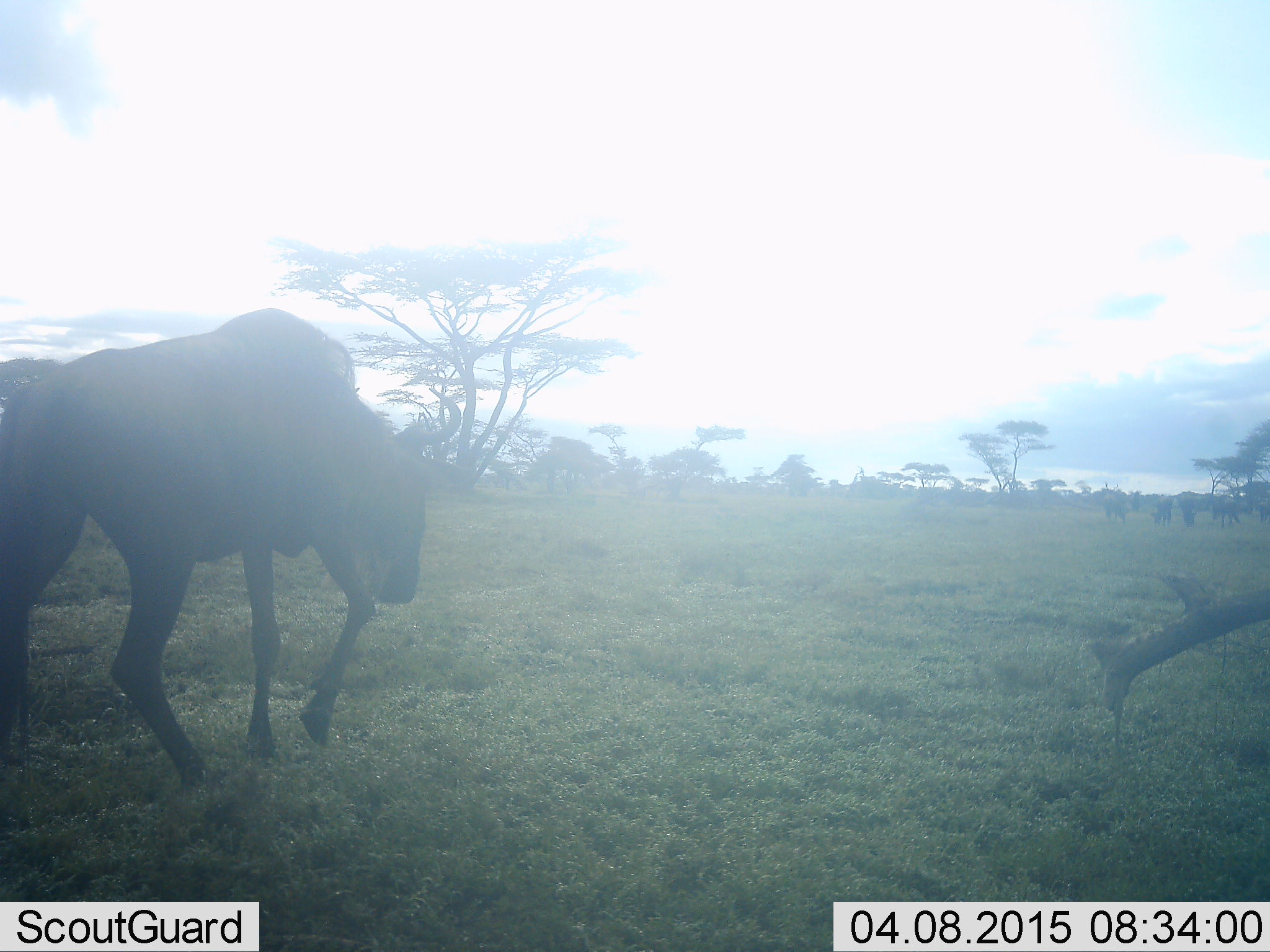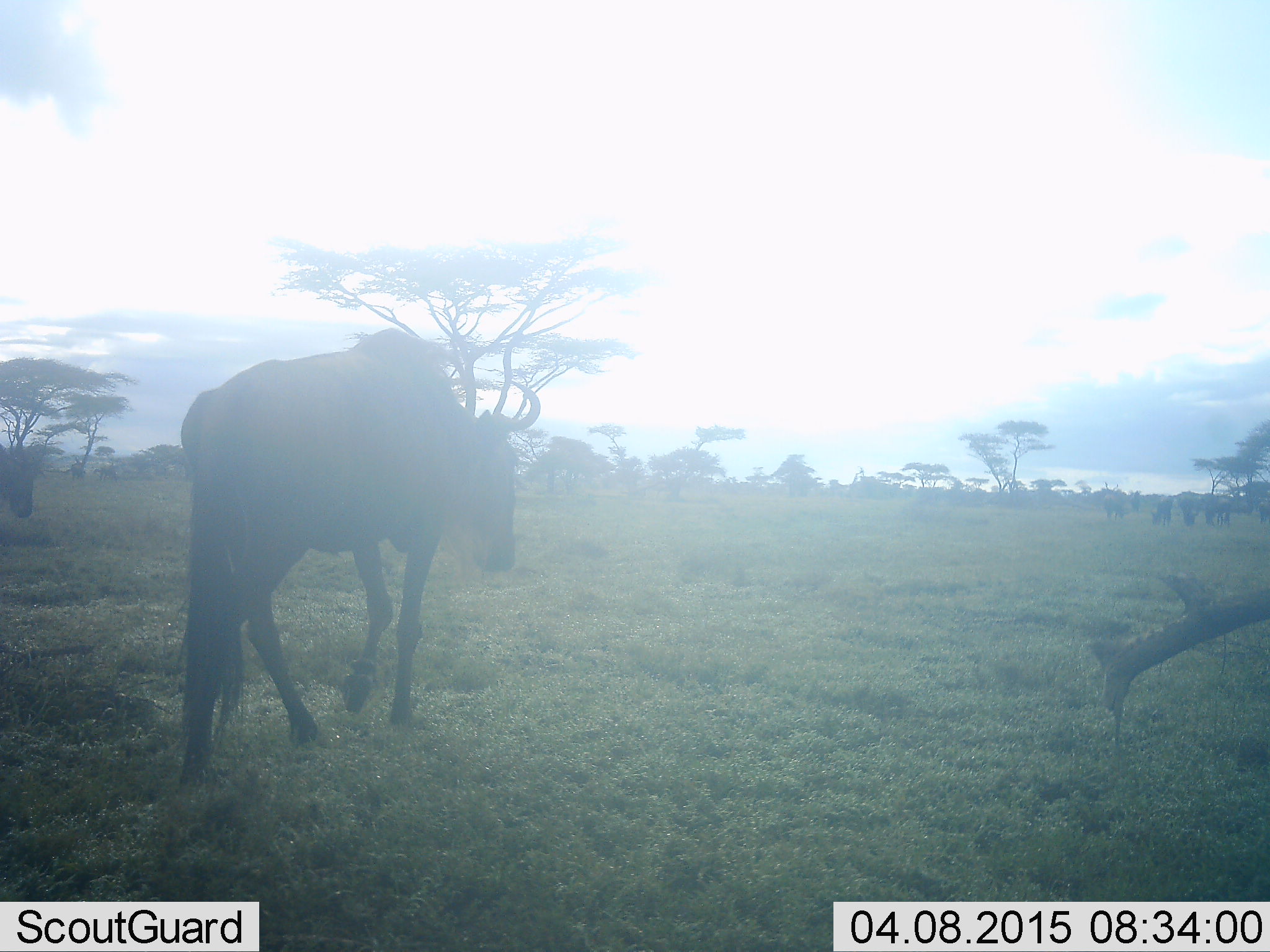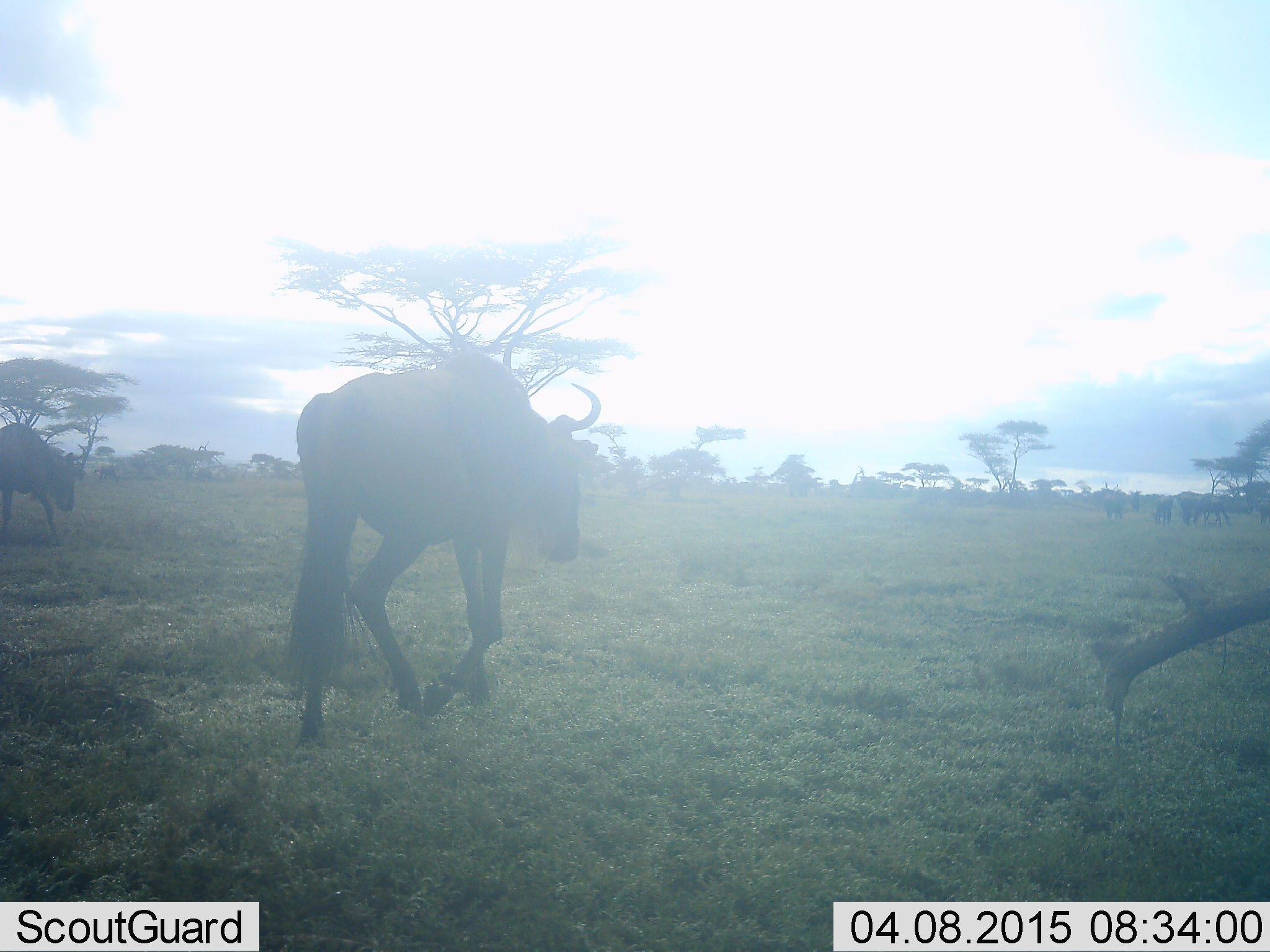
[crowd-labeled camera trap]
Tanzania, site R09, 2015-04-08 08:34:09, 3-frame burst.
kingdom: Animalia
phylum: Chordata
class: Mammalia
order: Artiodactyla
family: Bovidae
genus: Connochaetes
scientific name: Connochaetes taurinus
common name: blue wildebeest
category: wildebeest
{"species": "wildebeest (blue wildebeest) (Connochaetes taurinus)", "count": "2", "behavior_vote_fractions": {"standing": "40%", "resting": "0%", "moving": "100%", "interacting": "0%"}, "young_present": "0%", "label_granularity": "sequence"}